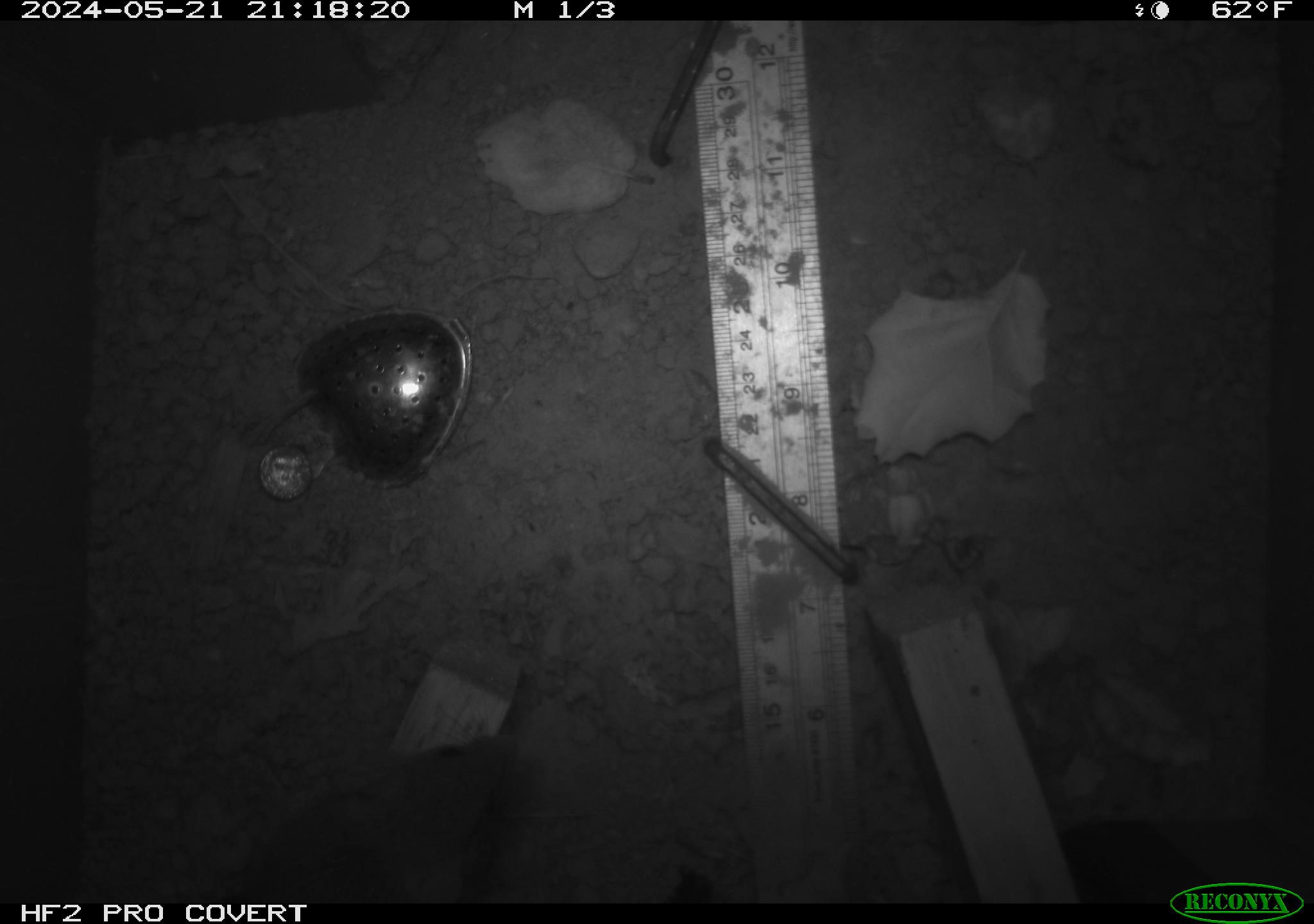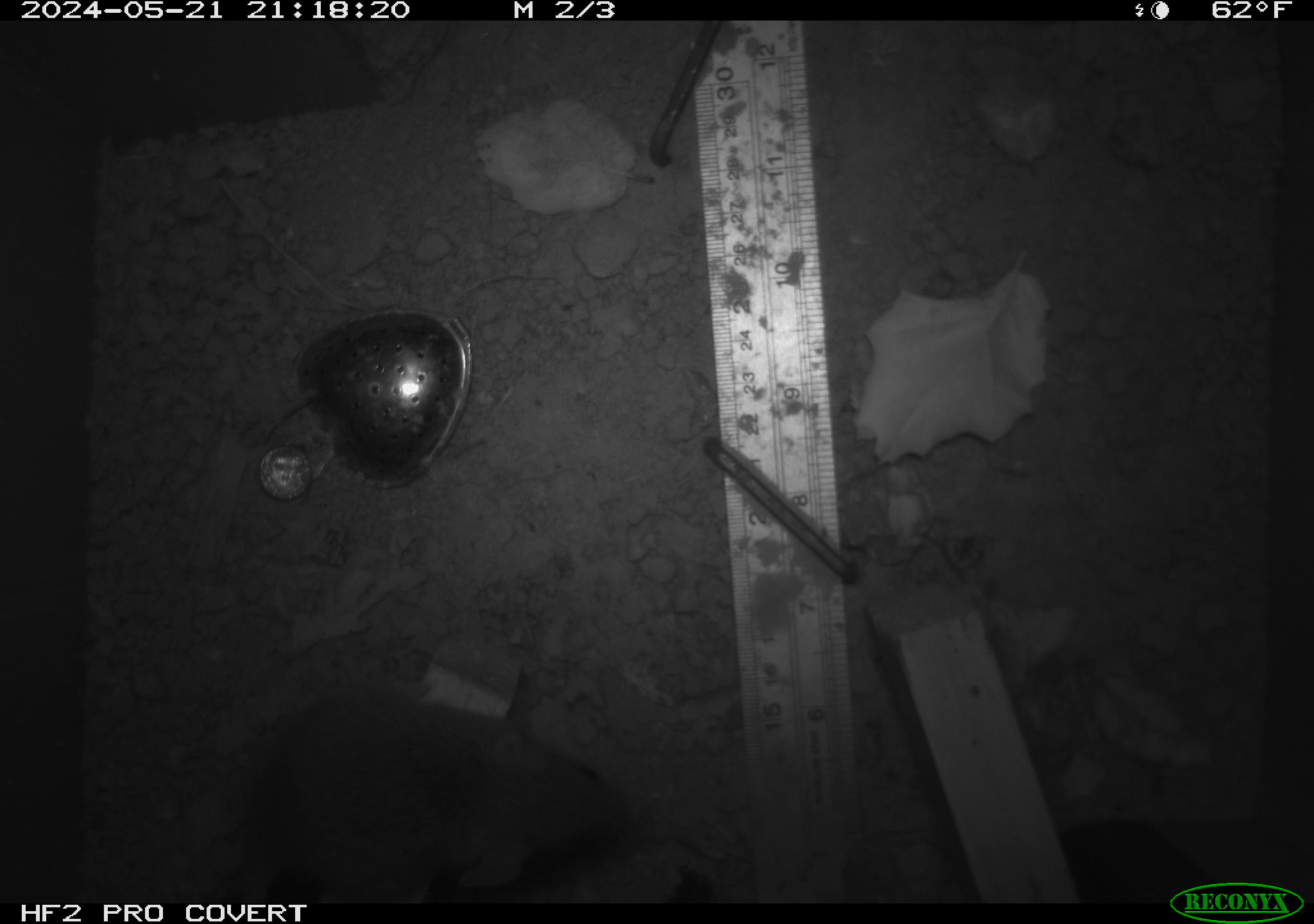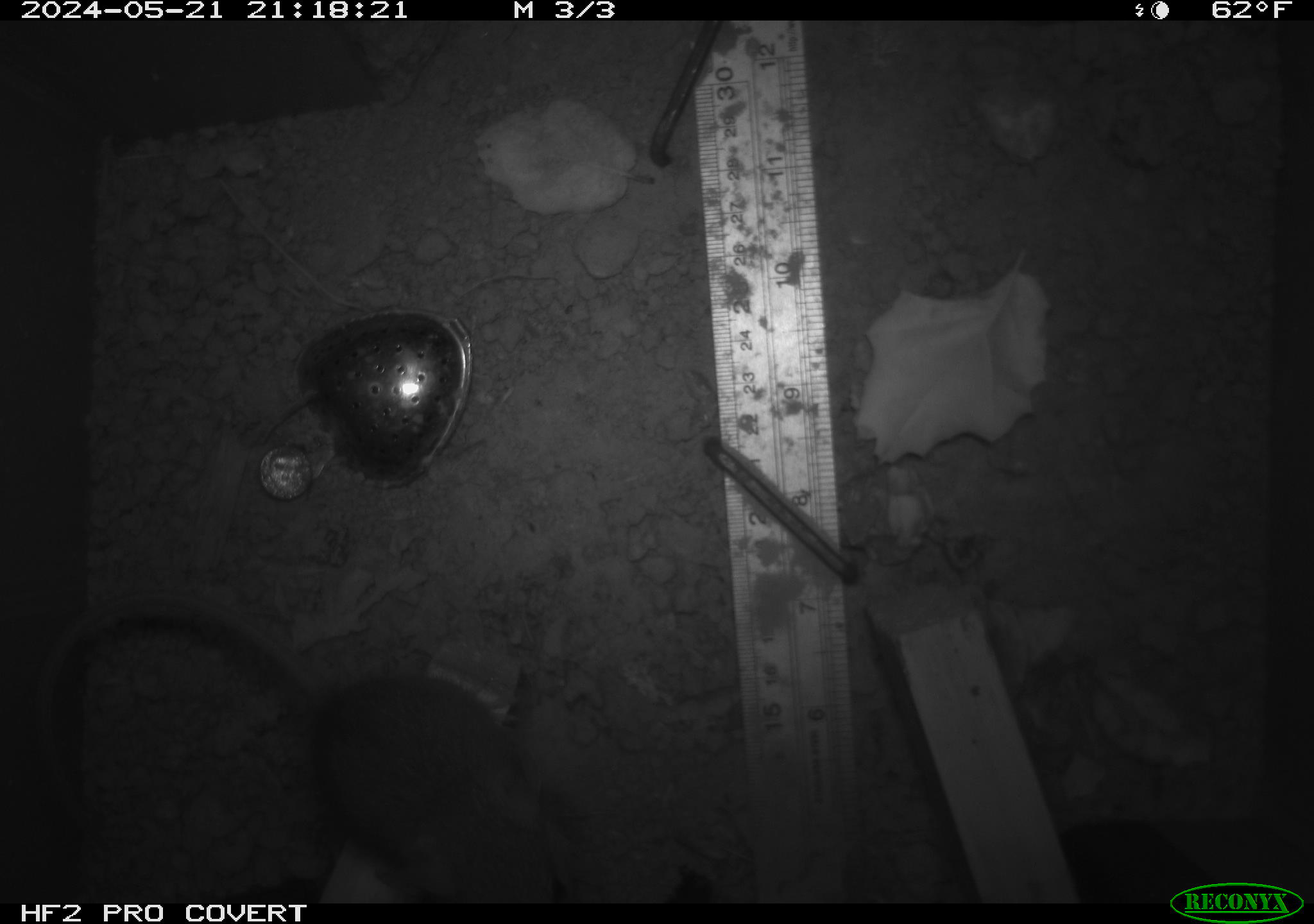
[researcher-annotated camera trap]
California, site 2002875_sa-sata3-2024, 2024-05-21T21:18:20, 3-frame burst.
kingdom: Animalia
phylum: Chordata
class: Mammalia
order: Rodentia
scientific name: Rodentia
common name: rodent